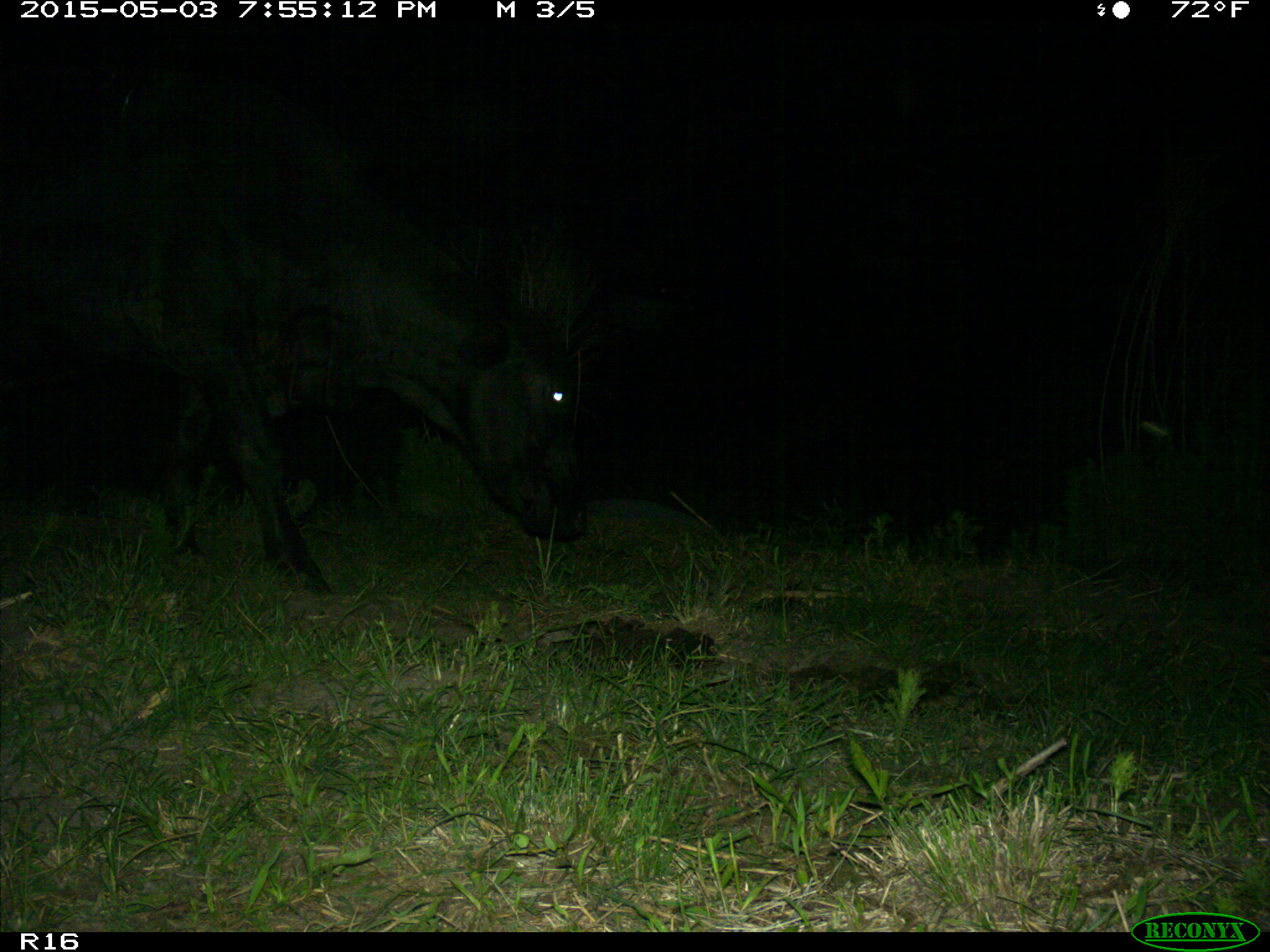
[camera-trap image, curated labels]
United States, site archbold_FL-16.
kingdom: Animalia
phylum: Chordata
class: Mammalia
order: Artiodactyla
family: Bovidae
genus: Bos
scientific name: Bos taurus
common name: domestic cow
Bos taurus (domestic cow).